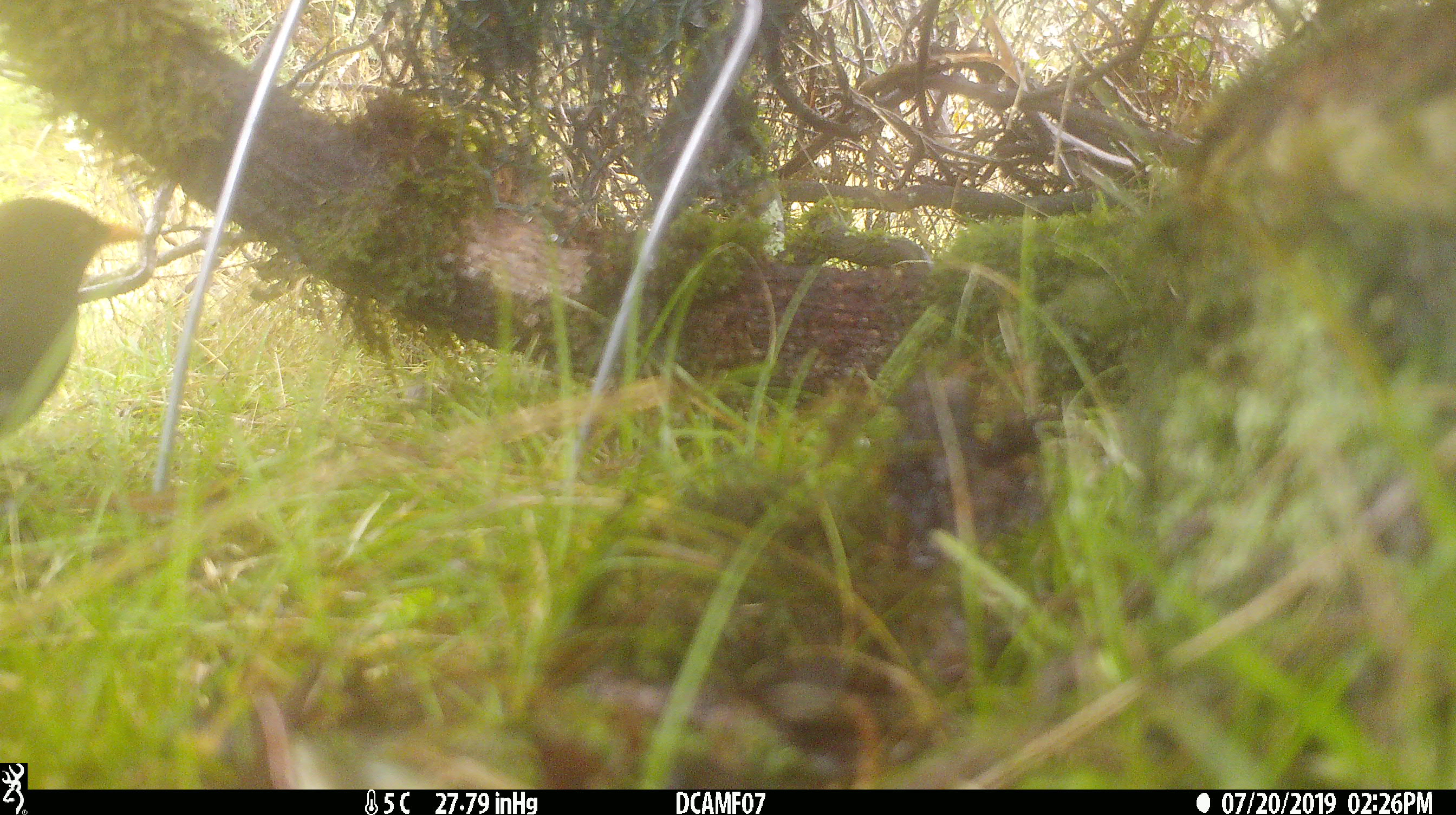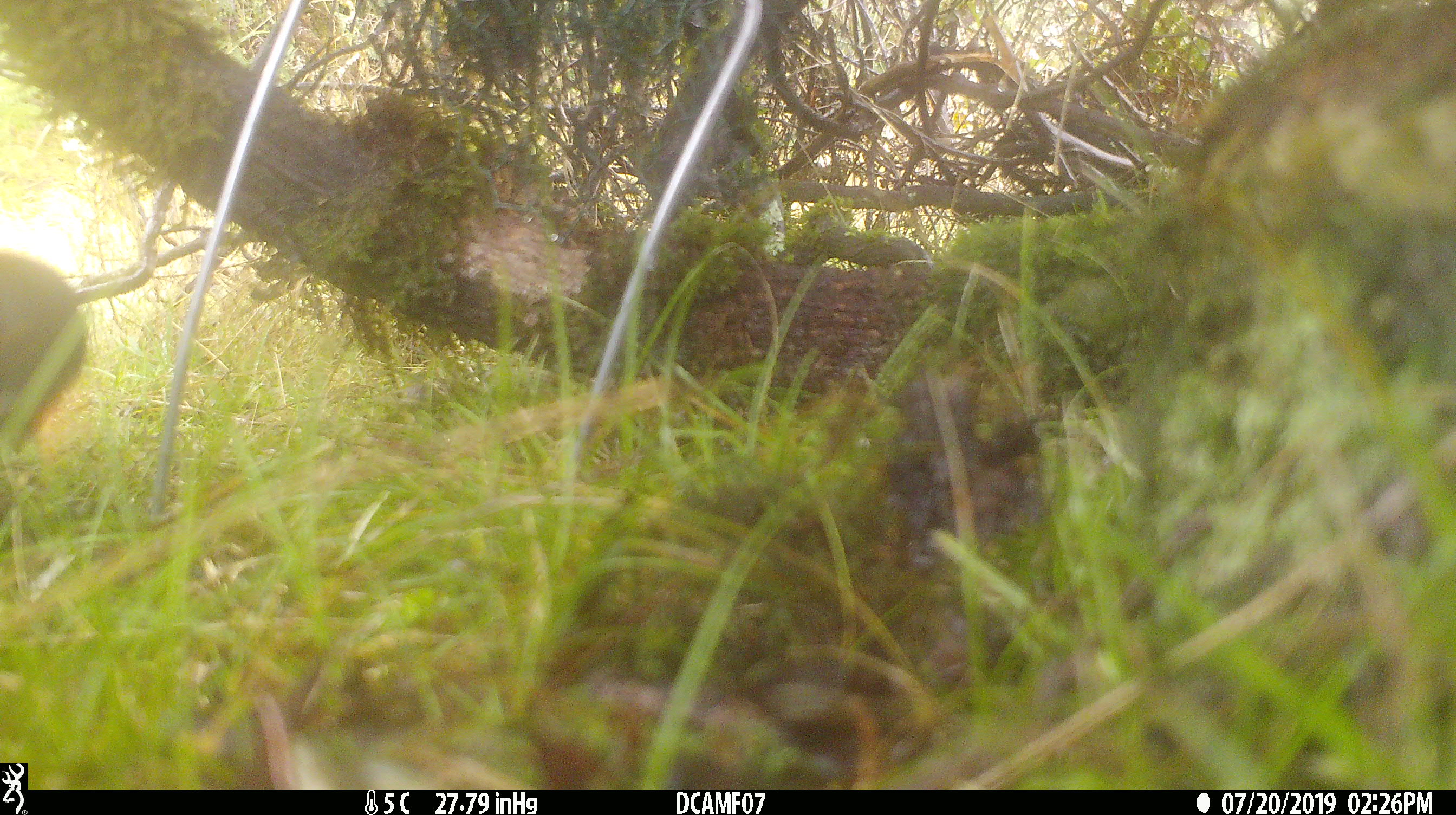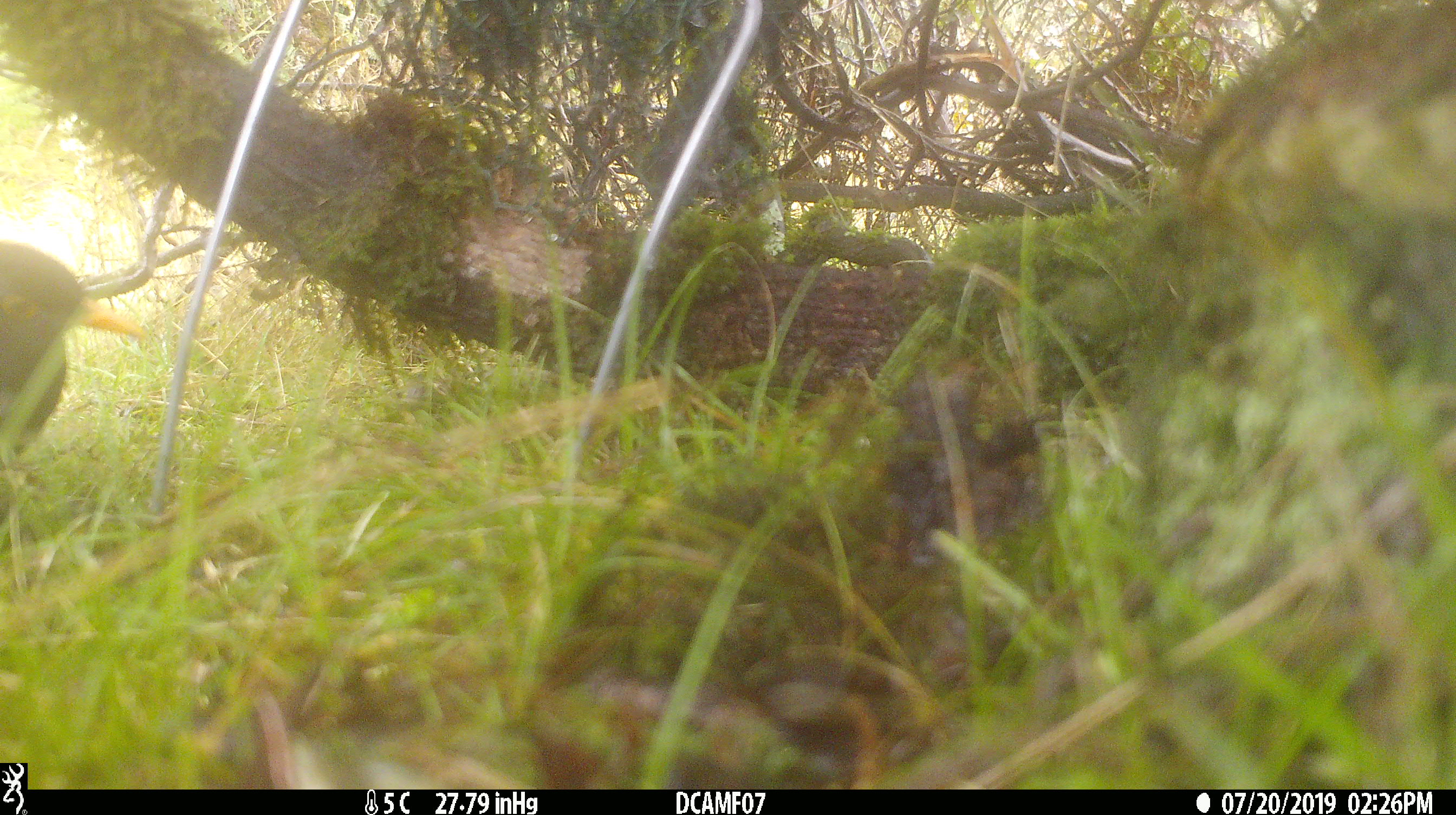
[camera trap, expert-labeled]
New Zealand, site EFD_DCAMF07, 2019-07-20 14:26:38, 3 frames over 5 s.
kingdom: Animalia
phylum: Chordata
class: Aves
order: Passeriformes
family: Turdidae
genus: Turdus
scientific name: Turdus merula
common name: eurasian blackbird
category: blackbird